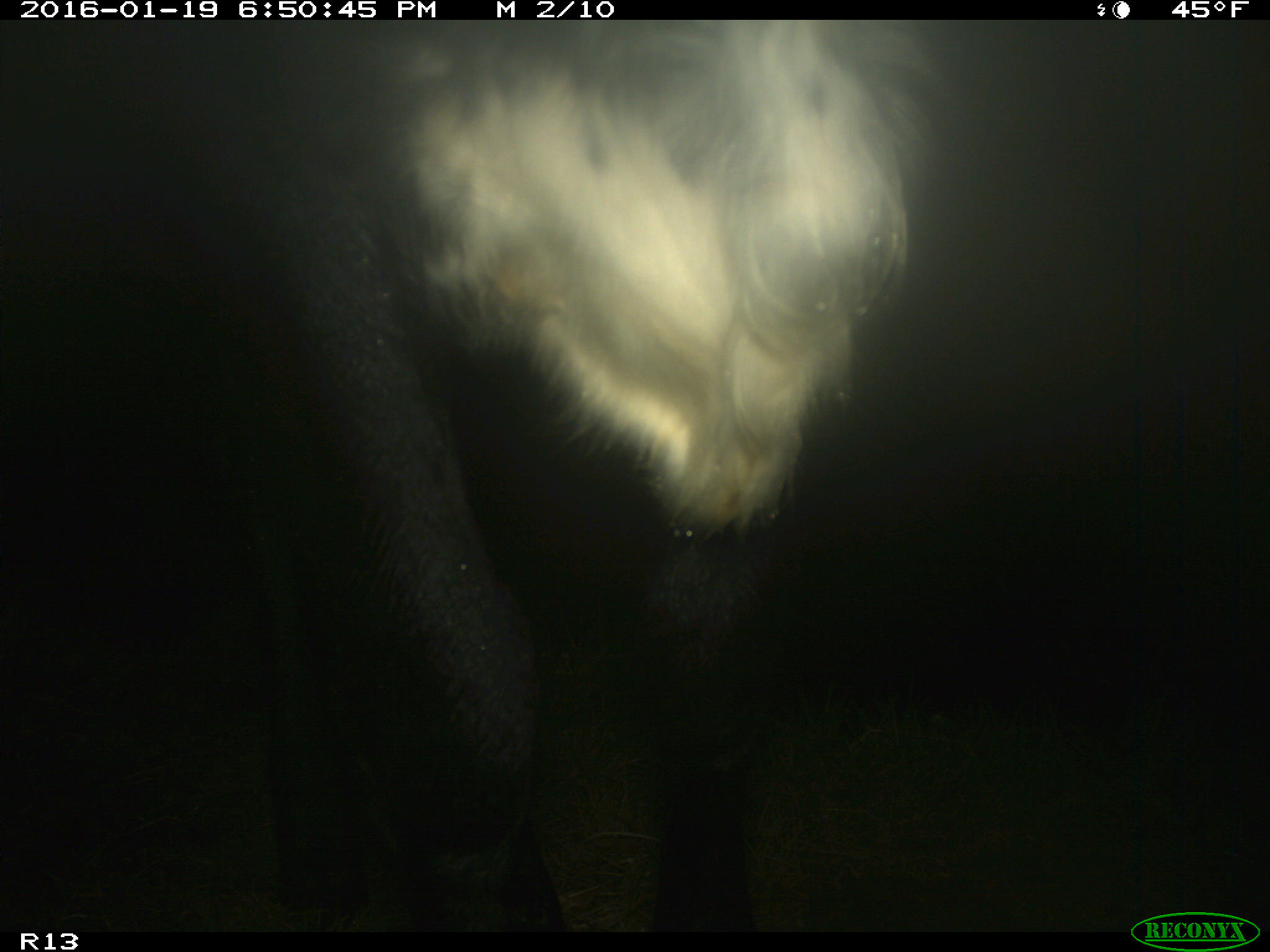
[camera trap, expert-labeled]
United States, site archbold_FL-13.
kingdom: Animalia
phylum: Chordata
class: Mammalia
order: Artiodactyla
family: Bovidae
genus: Bos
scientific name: Bos taurus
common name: domestic cow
Bos taurus (domestic cow).